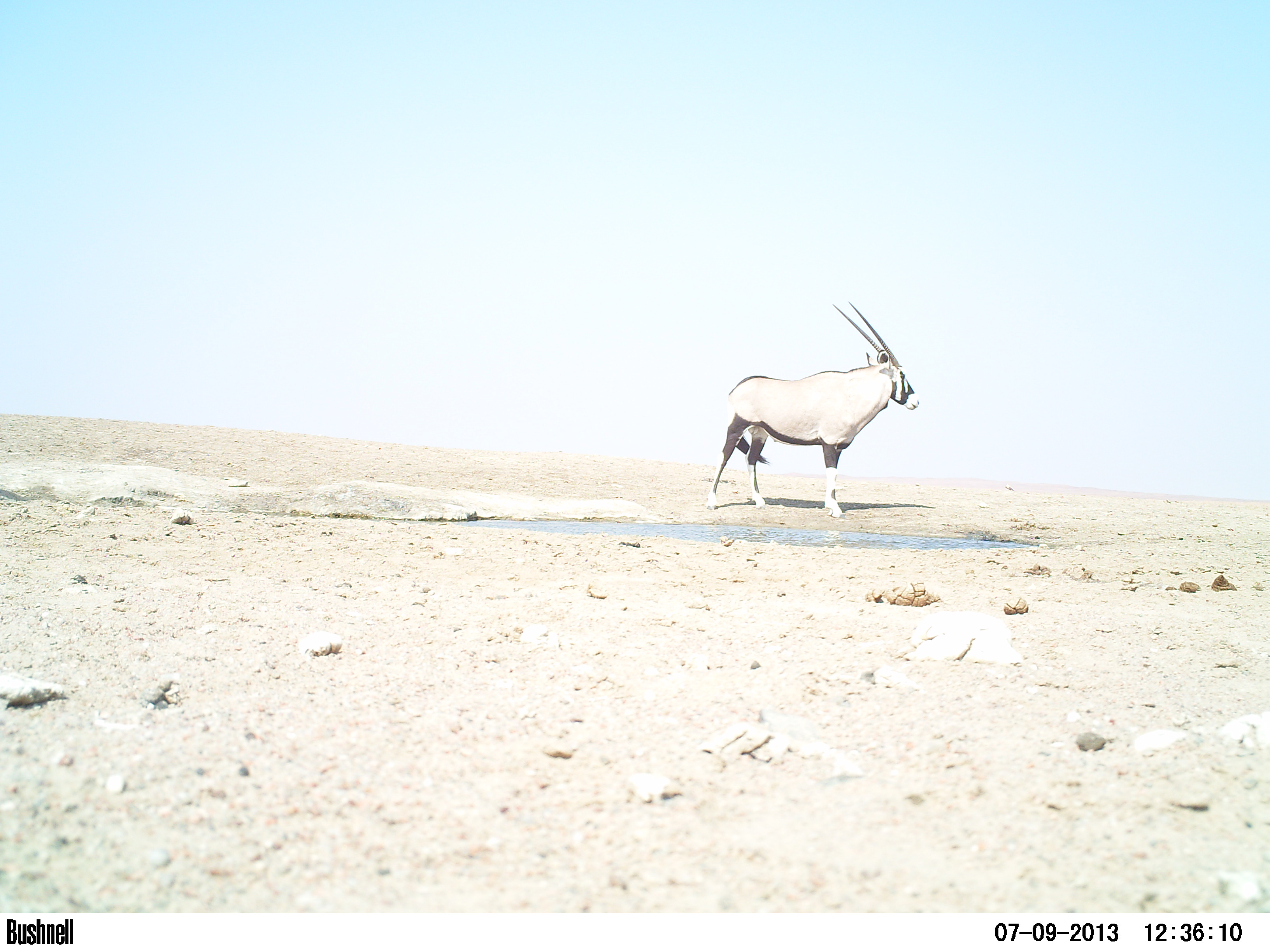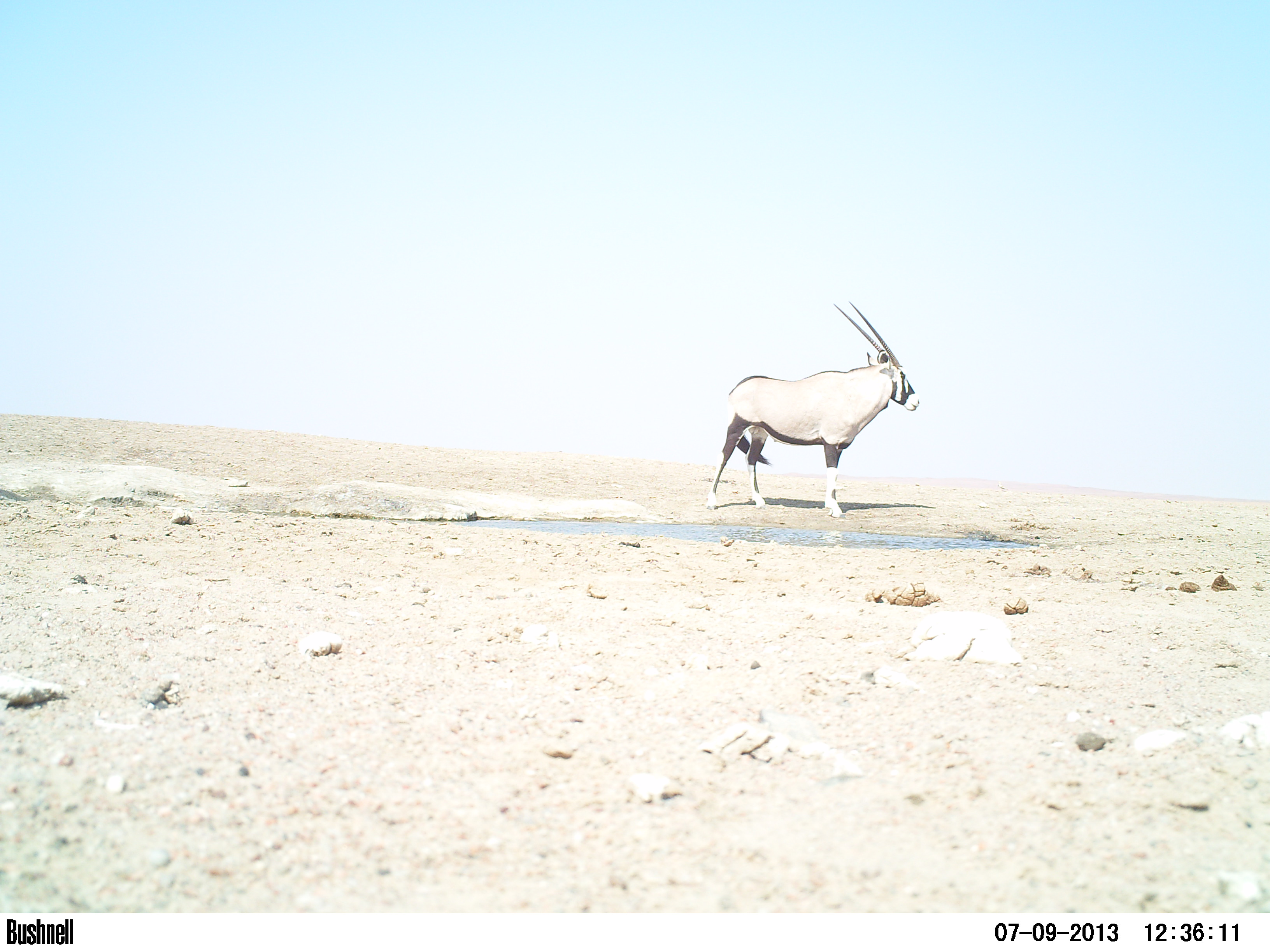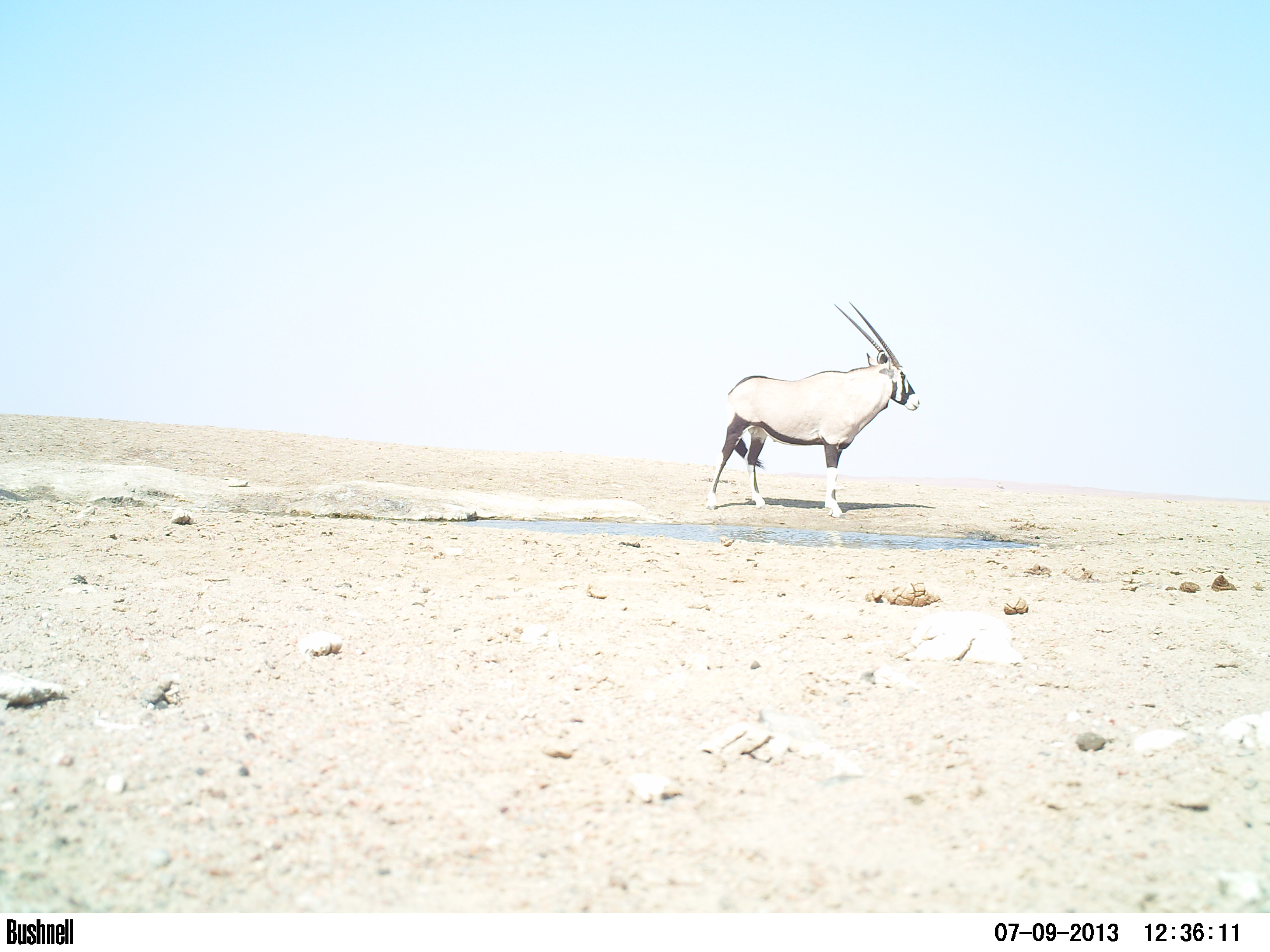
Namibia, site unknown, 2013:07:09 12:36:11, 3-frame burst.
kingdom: Animalia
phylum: Chordata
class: Mammalia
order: Artiodactyla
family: Bovidae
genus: Oryx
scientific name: Oryx gazella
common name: gemsbok